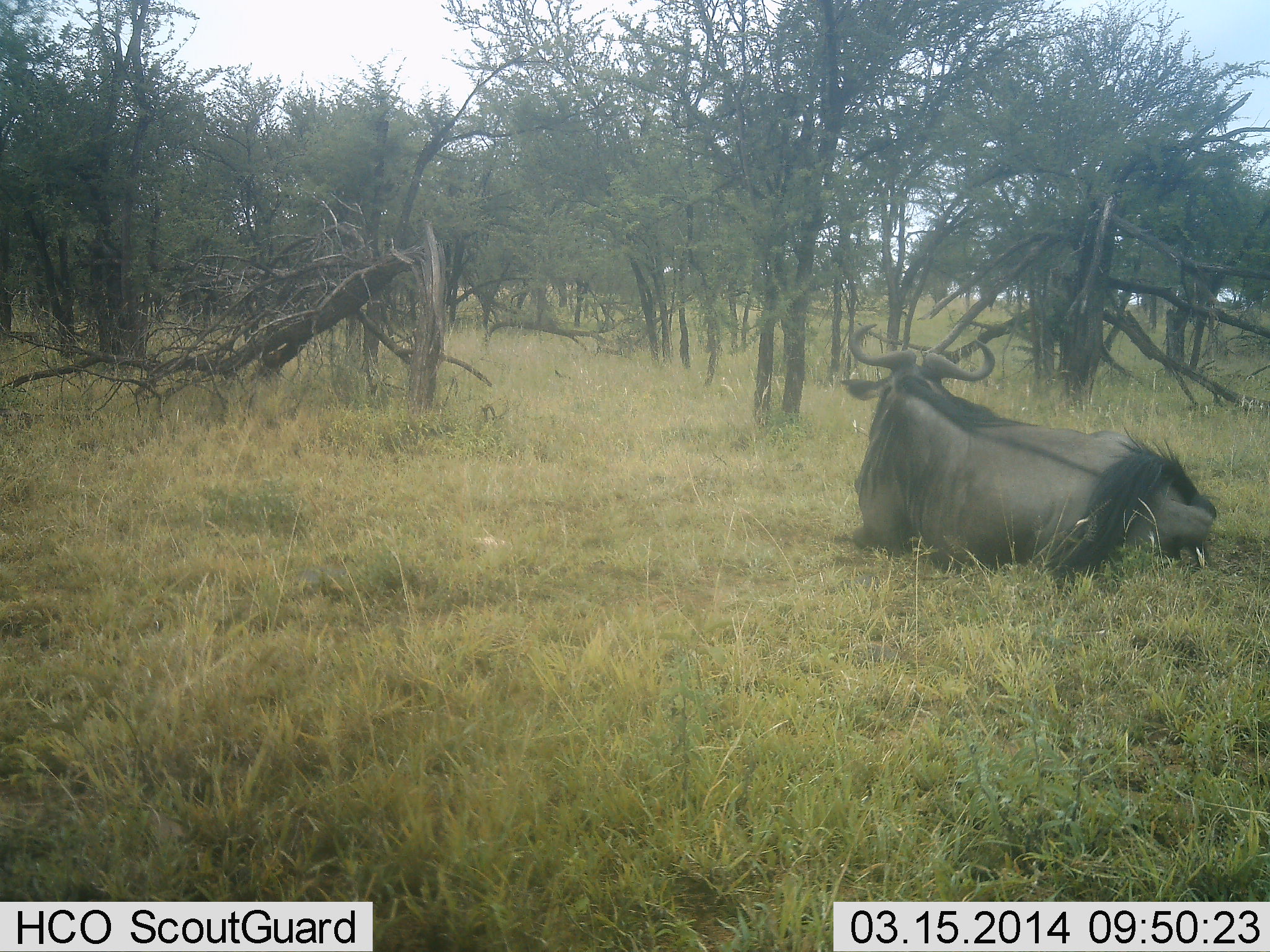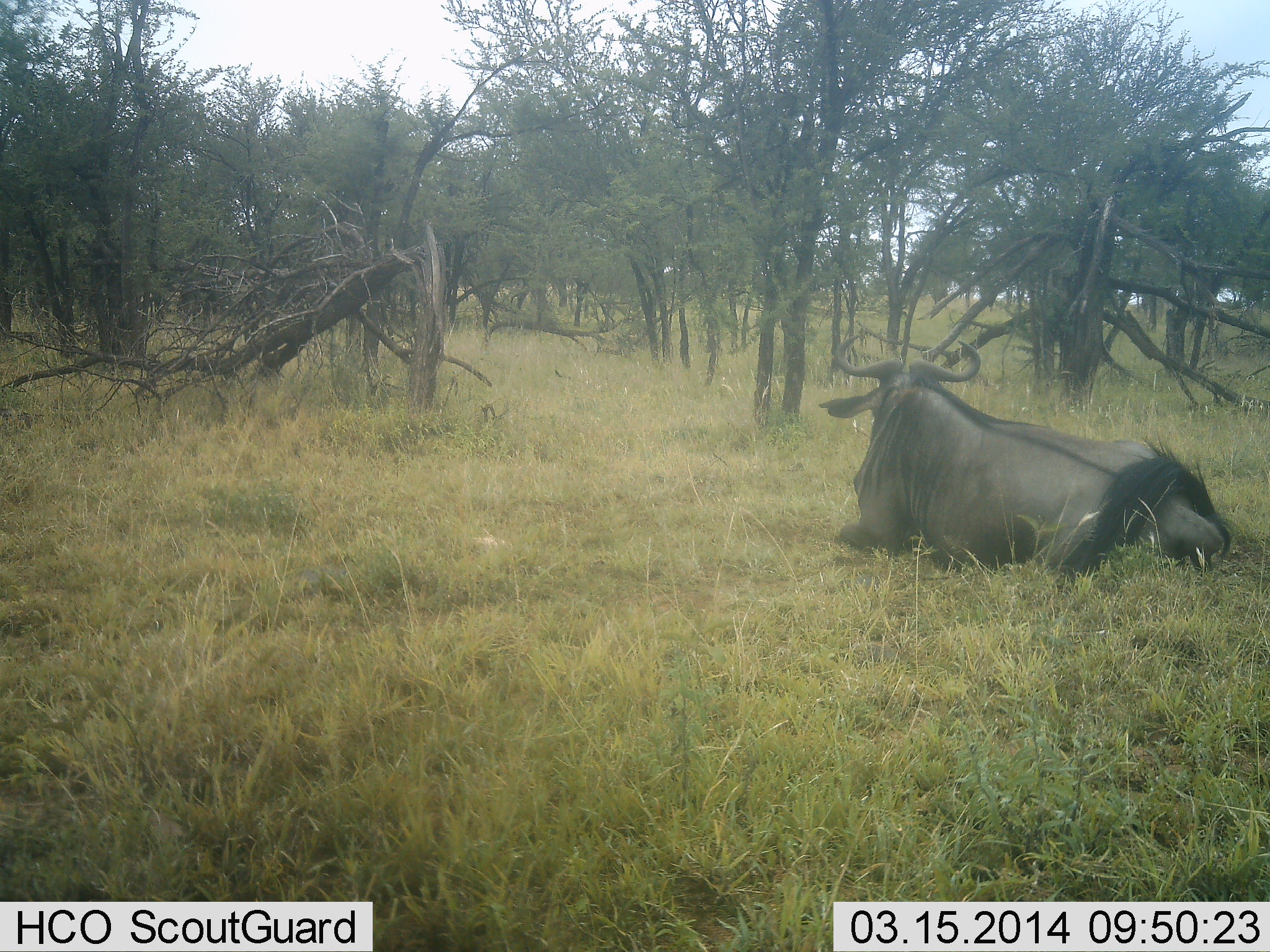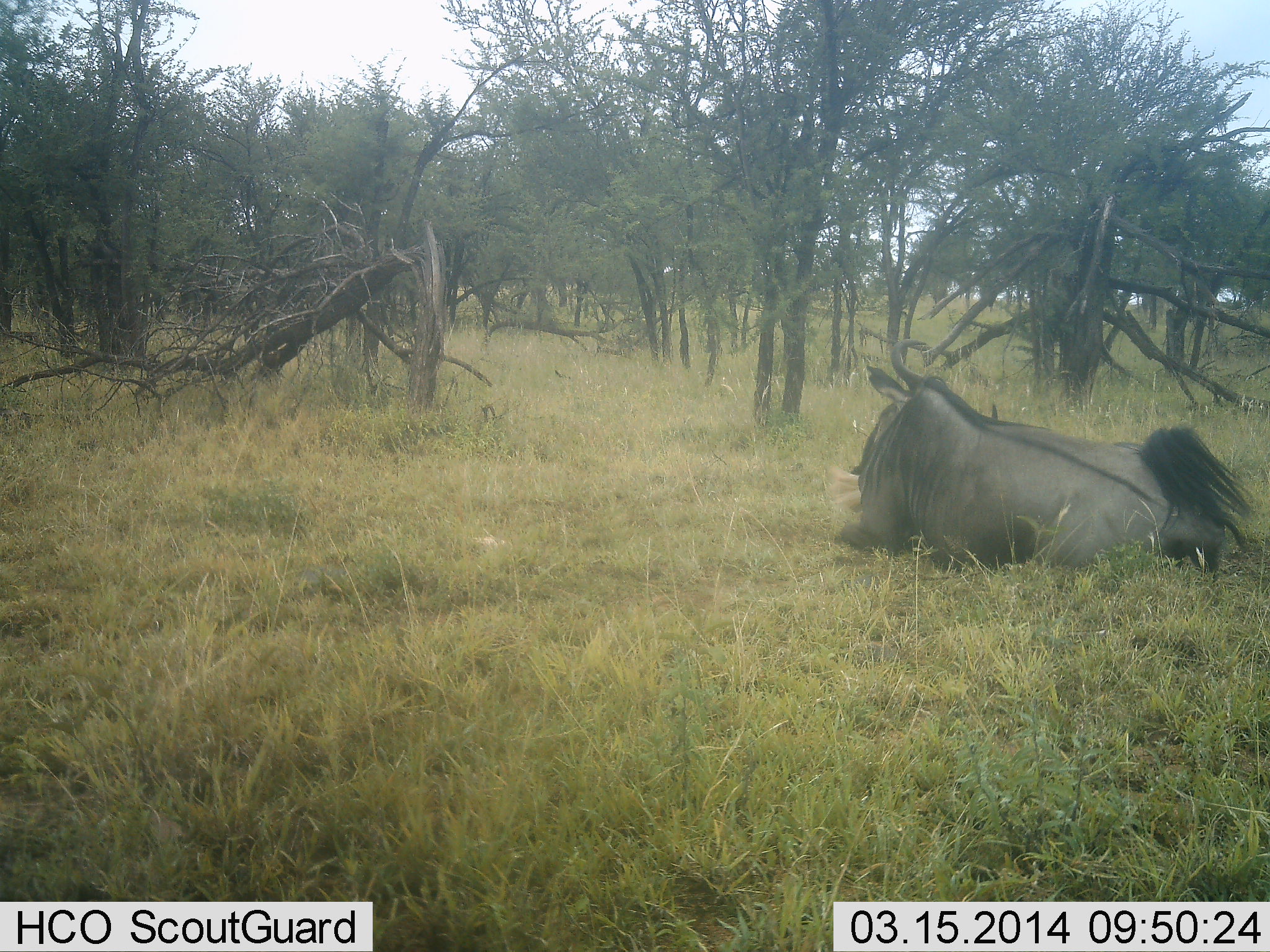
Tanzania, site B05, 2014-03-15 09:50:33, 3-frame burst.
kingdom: Animalia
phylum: Chordata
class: Mammalia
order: Artiodactyla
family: Bovidae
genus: Connochaetes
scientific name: Connochaetes taurinus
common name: blue wildebeest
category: wildebeest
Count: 1.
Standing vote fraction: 0%.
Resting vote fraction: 100%.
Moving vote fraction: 0%.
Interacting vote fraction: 0%.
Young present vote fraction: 0%.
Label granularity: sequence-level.